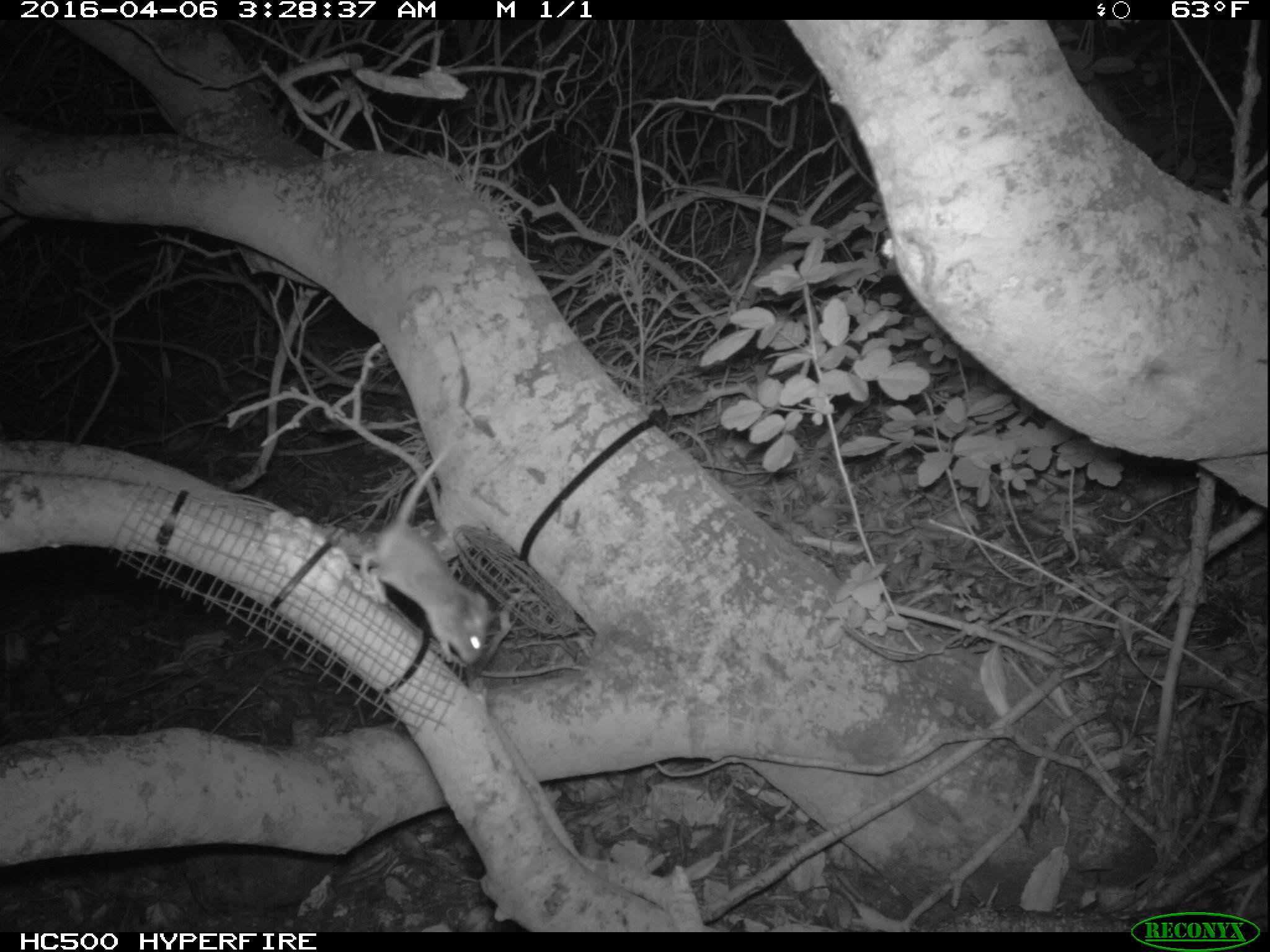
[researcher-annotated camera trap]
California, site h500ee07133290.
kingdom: Animalia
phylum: Chordata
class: Mammalia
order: Rodentia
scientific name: Rodentia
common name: rodent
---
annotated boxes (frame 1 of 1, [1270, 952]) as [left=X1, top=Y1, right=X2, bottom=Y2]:
rodent: [left=359, top=446, right=490, bottom=665]